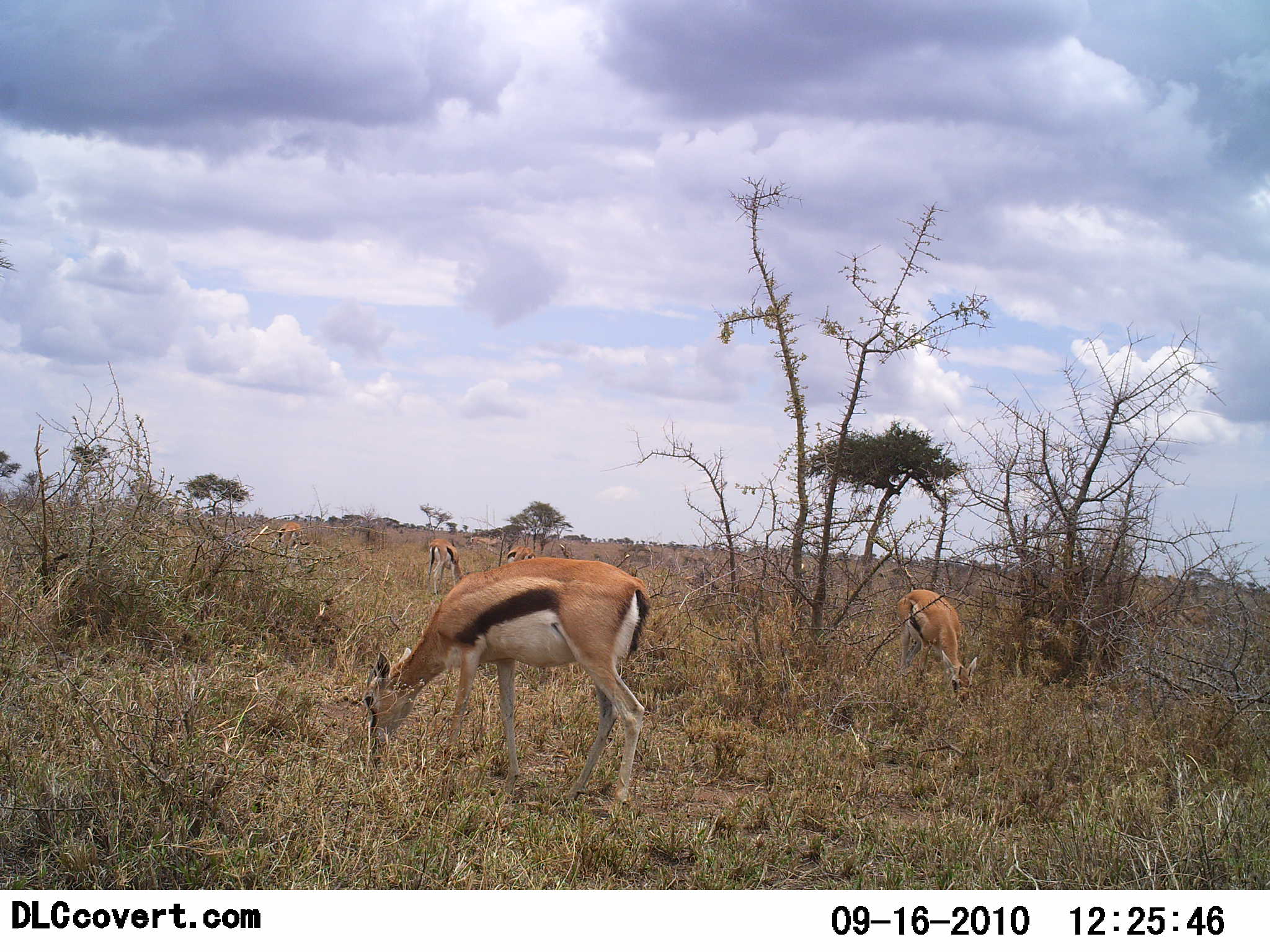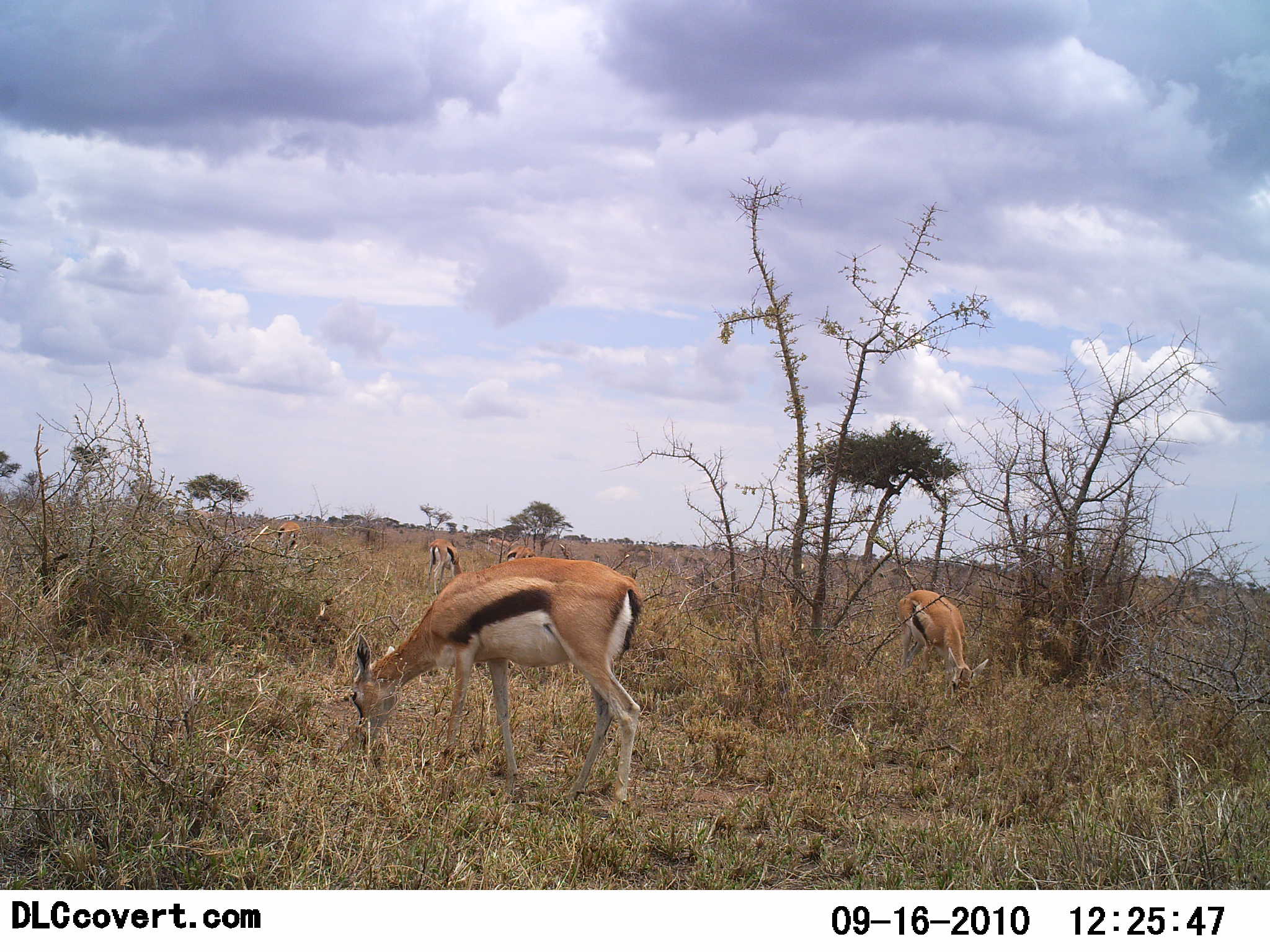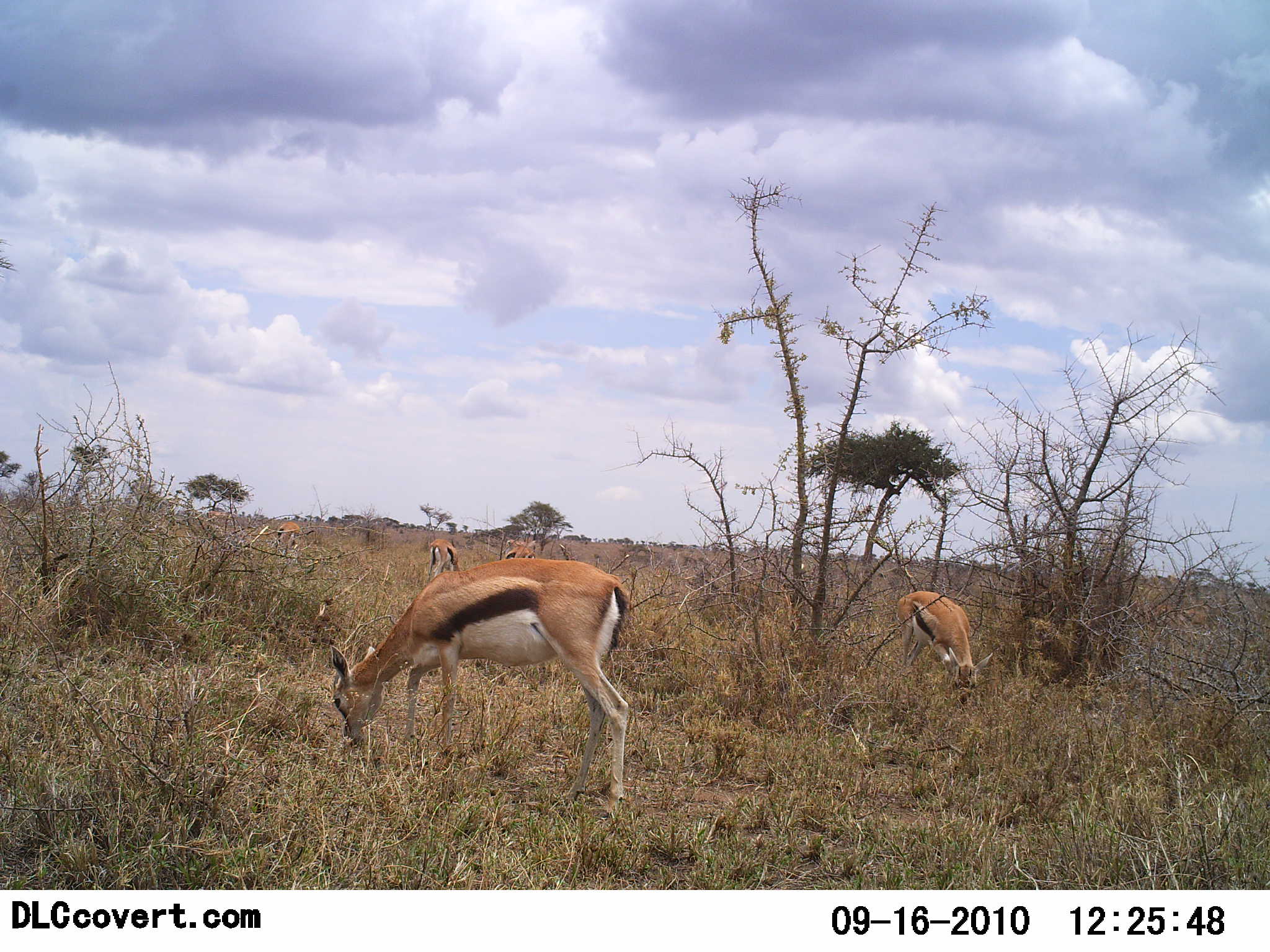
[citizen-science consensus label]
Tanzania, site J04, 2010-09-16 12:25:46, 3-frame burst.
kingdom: Animalia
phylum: Chordata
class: Mammalia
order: Artiodactyla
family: Bovidae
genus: Eudorcas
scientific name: Eudorcas thomsonii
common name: thomson's gazelle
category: gazellethomsons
Gazellethomsons (thomson's gazelle) (Eudorcas thomsonii), count 5. Behavior (volunteer vote fractions): standing 10%, resting 0%, moving 15%, interacting 0%. Young present (vote fraction): 0%. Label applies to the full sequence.